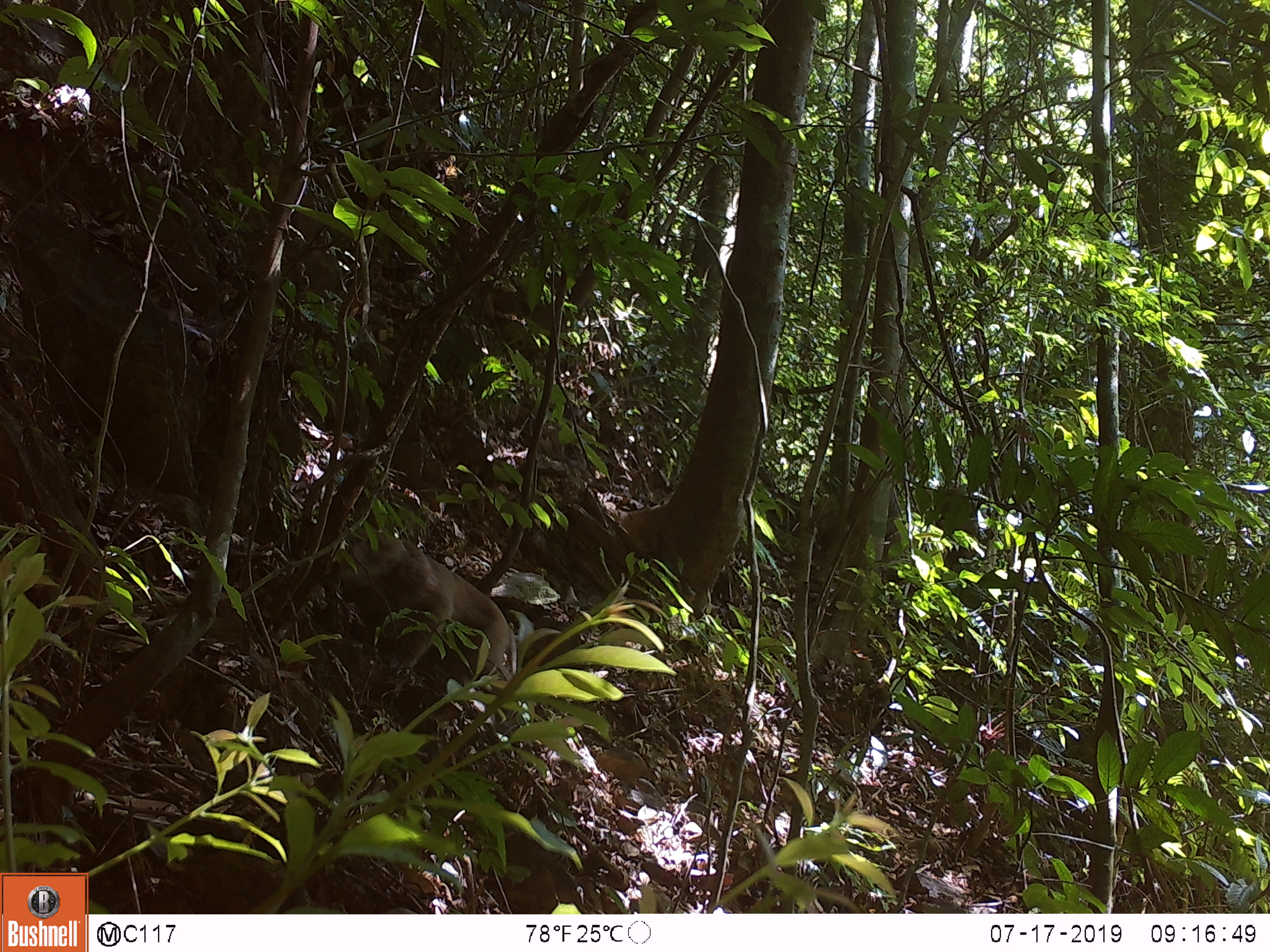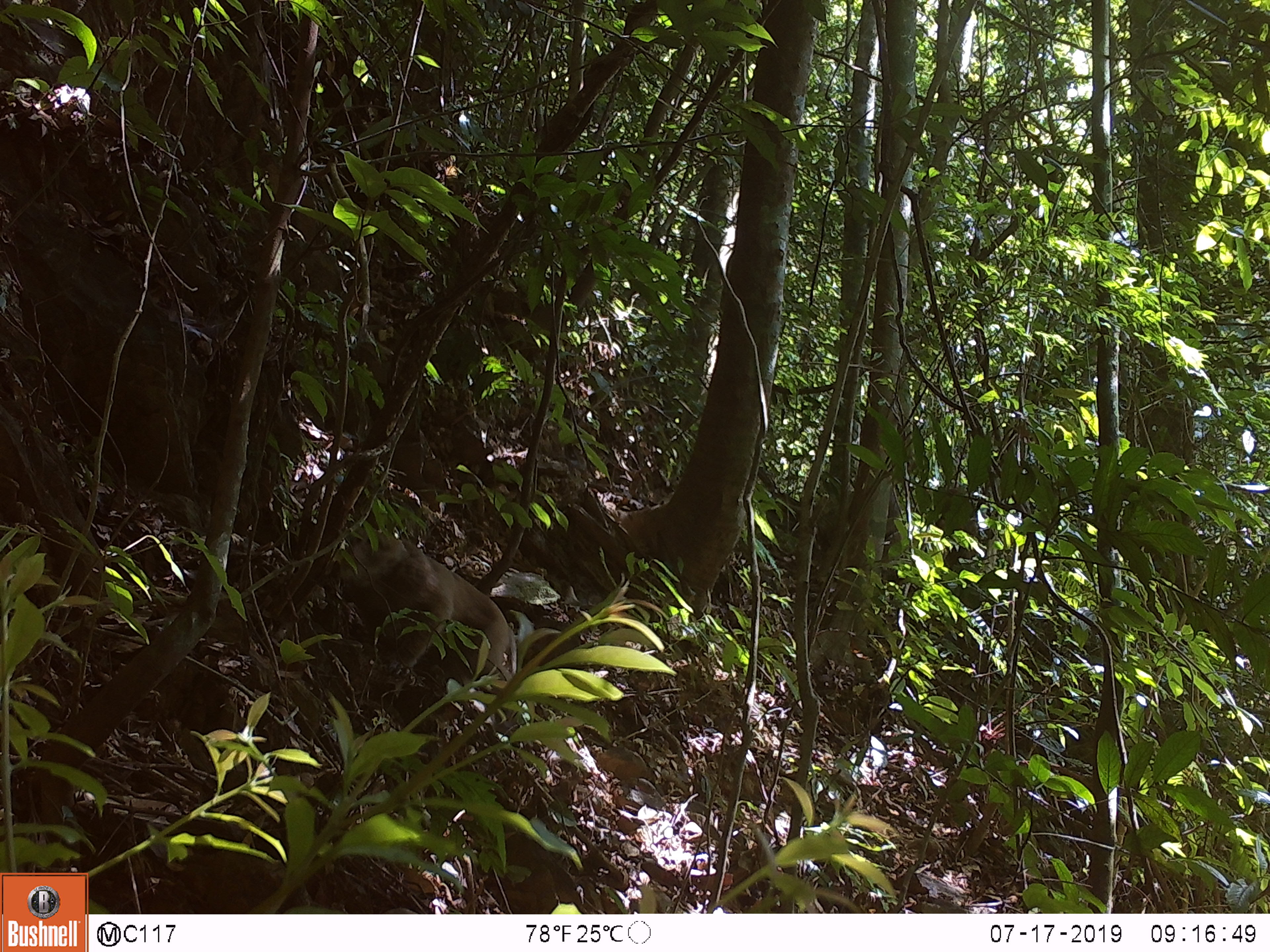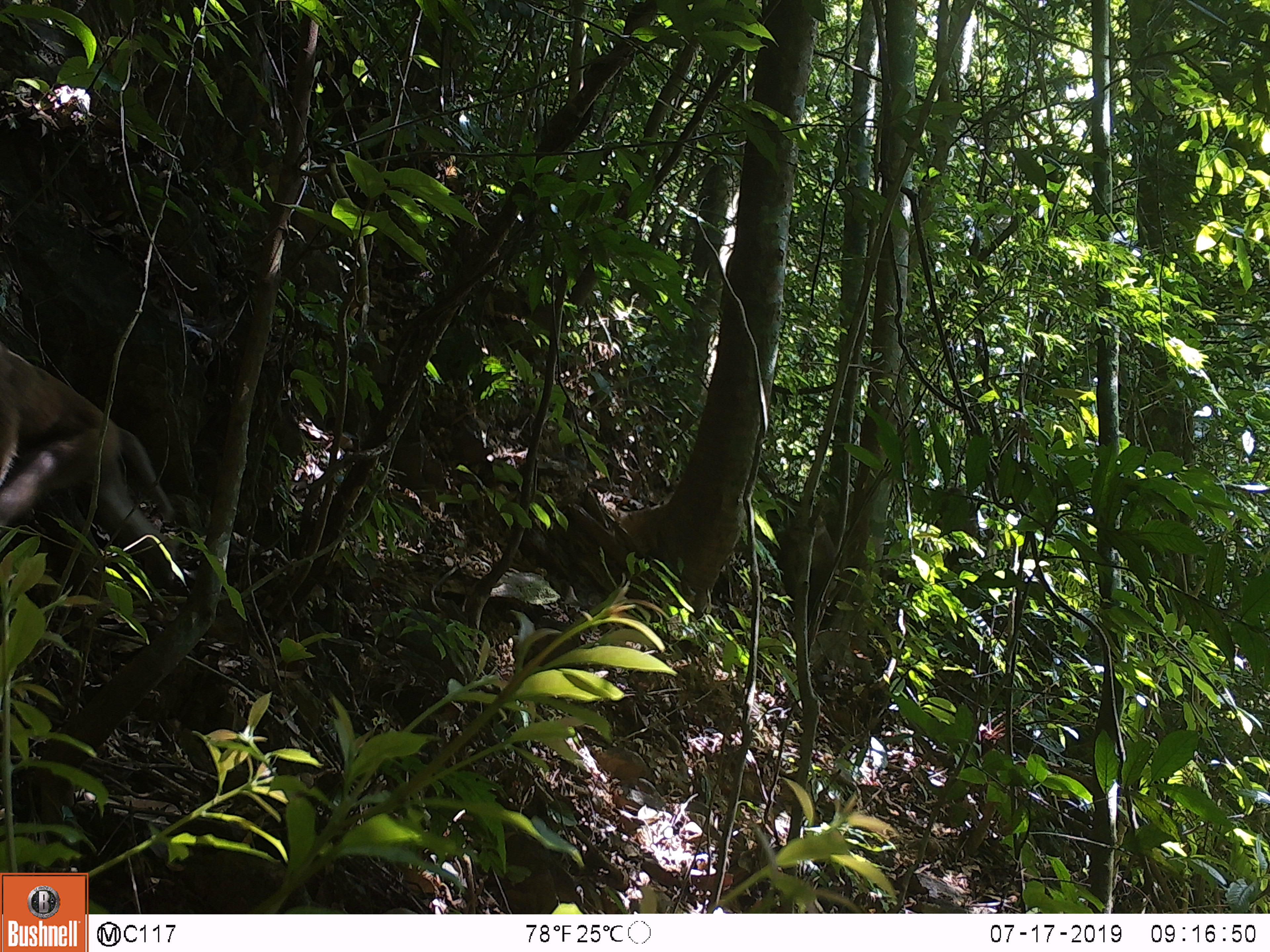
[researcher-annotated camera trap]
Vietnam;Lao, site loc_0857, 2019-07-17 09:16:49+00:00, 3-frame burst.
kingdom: Animalia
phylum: Chordata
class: Mammalia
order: Primates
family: Cercopithecidae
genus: Macaca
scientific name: Macaca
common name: macaque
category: macaque not stump tailed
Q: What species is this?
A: Macaque not stump tailed (macaque) (Macaca).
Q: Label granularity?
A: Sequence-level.